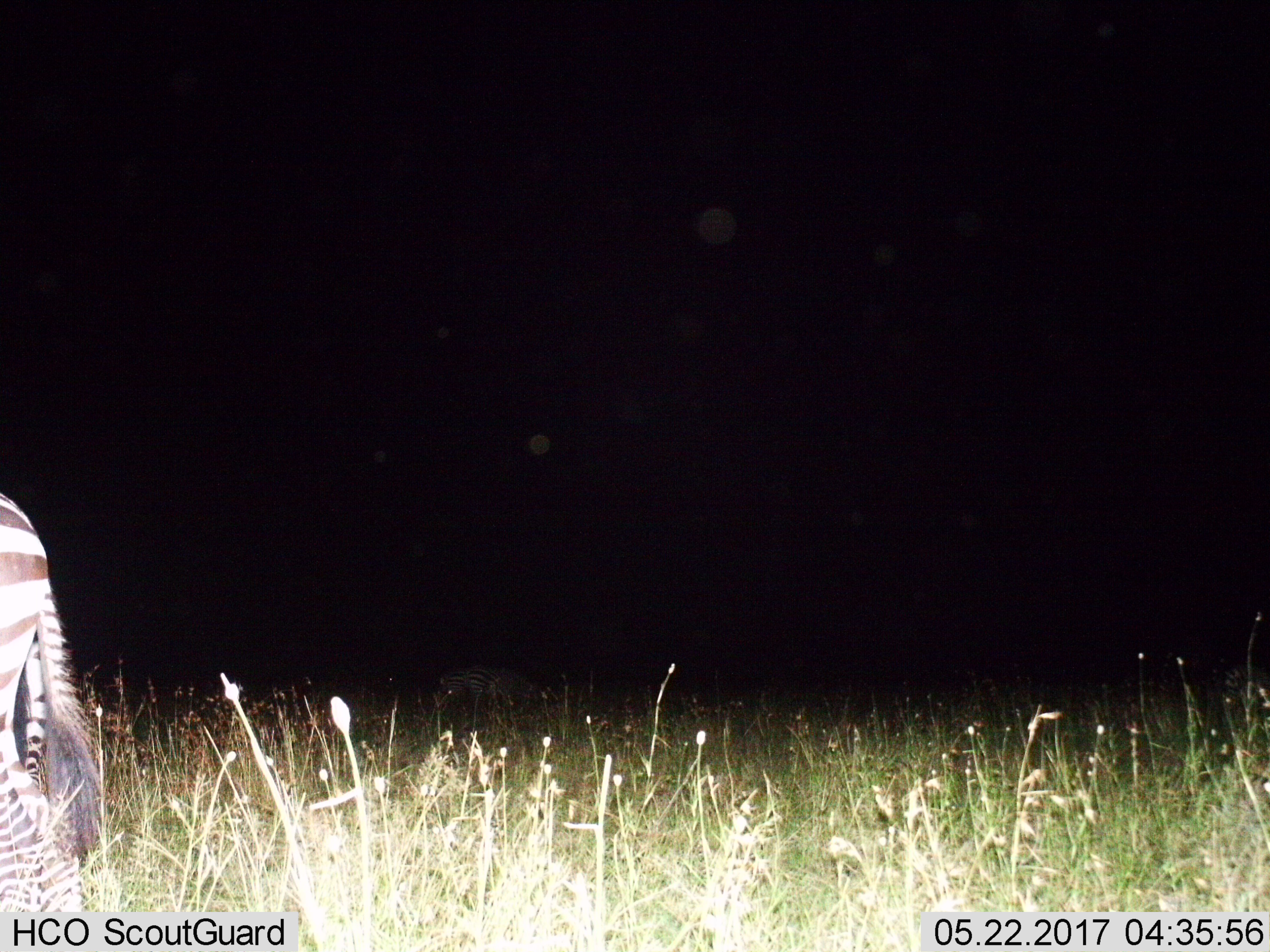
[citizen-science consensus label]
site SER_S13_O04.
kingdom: Animalia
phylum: Chordata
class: Mammalia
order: Perissodactyla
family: Equidae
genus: Equus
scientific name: Equus quagga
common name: plains zebra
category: zebraplains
Zebraplains (plains zebra) (Equus quagga), count 2. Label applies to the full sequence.